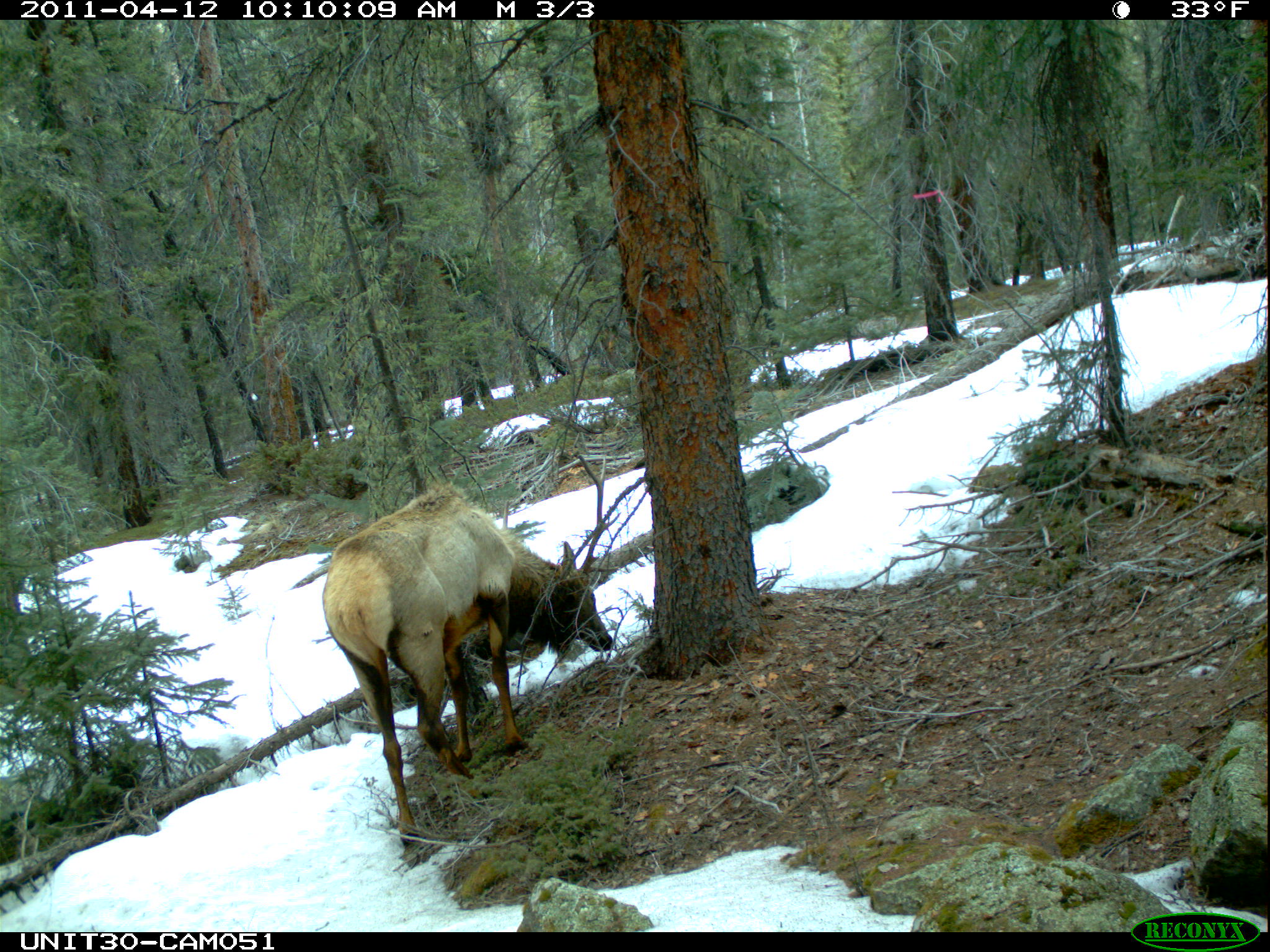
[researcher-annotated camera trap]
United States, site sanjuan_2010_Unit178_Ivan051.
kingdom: Animalia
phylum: Chordata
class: Mammalia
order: Artiodactyla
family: Cervidae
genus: Cervus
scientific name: Cervus elaphus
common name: red deer